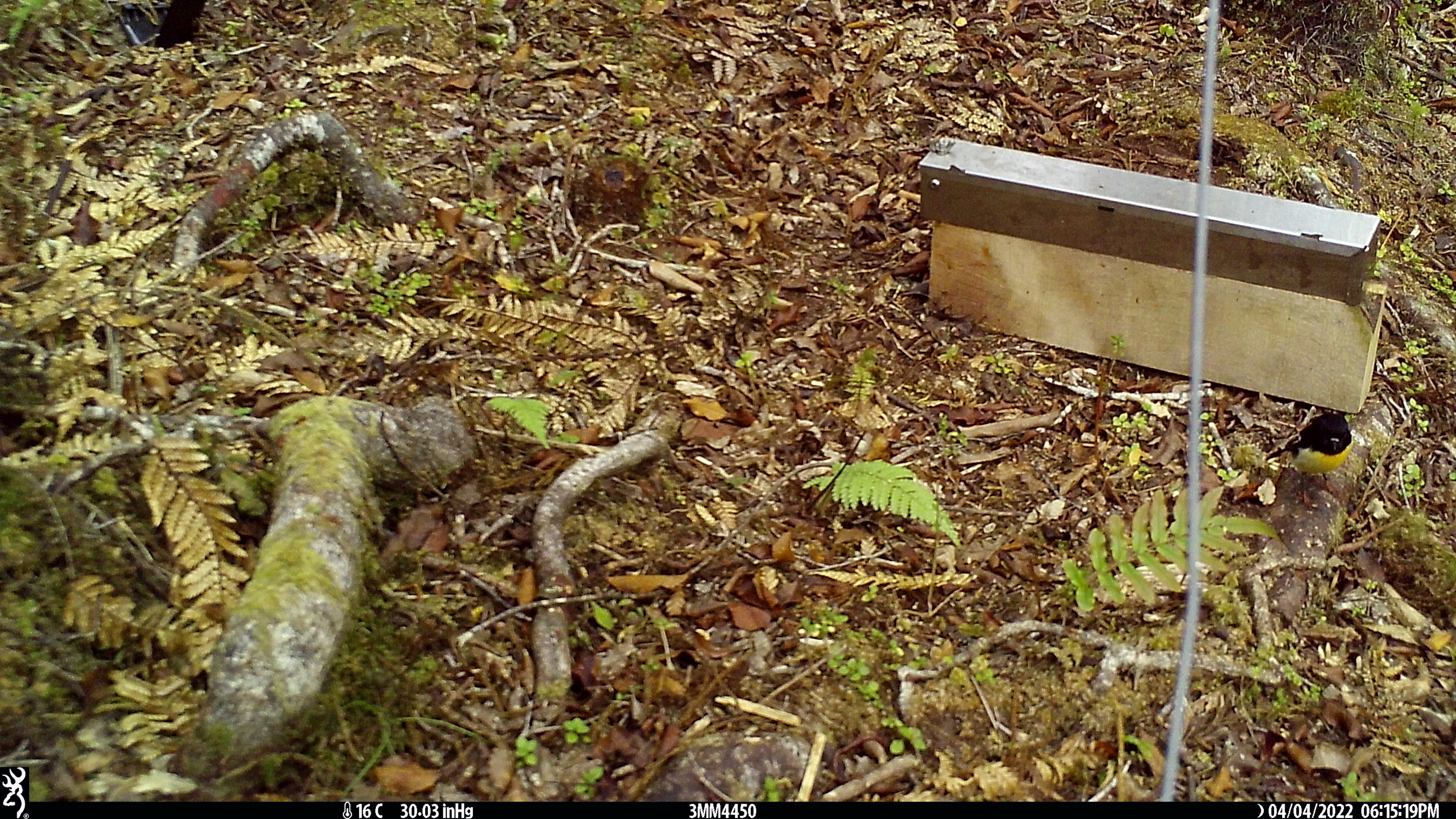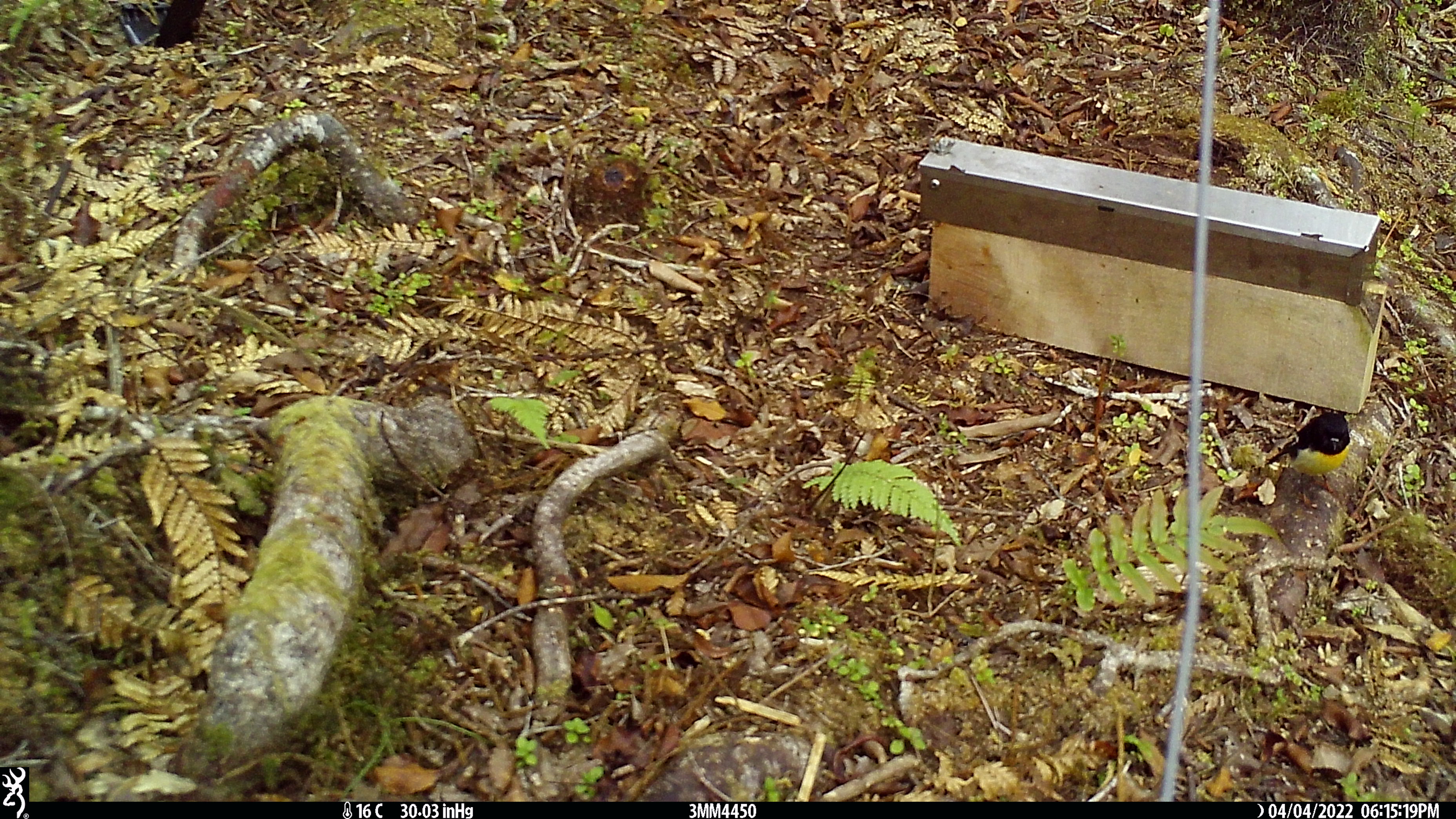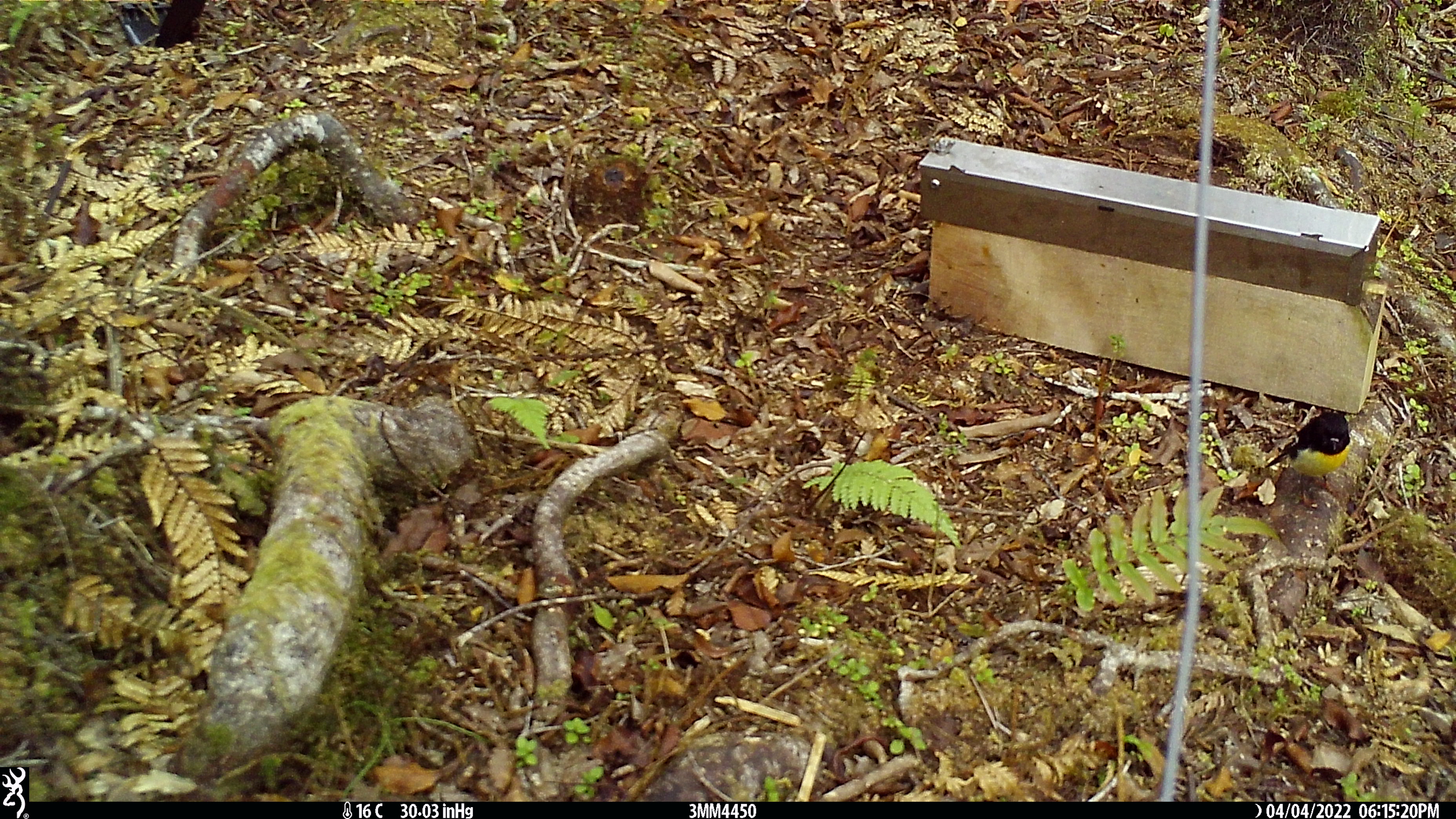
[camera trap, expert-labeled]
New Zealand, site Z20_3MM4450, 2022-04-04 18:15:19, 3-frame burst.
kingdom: Animalia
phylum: Chordata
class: Aves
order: Passeriformes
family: Petroicidae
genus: Petroica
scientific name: Petroica macrocephala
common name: tomtit